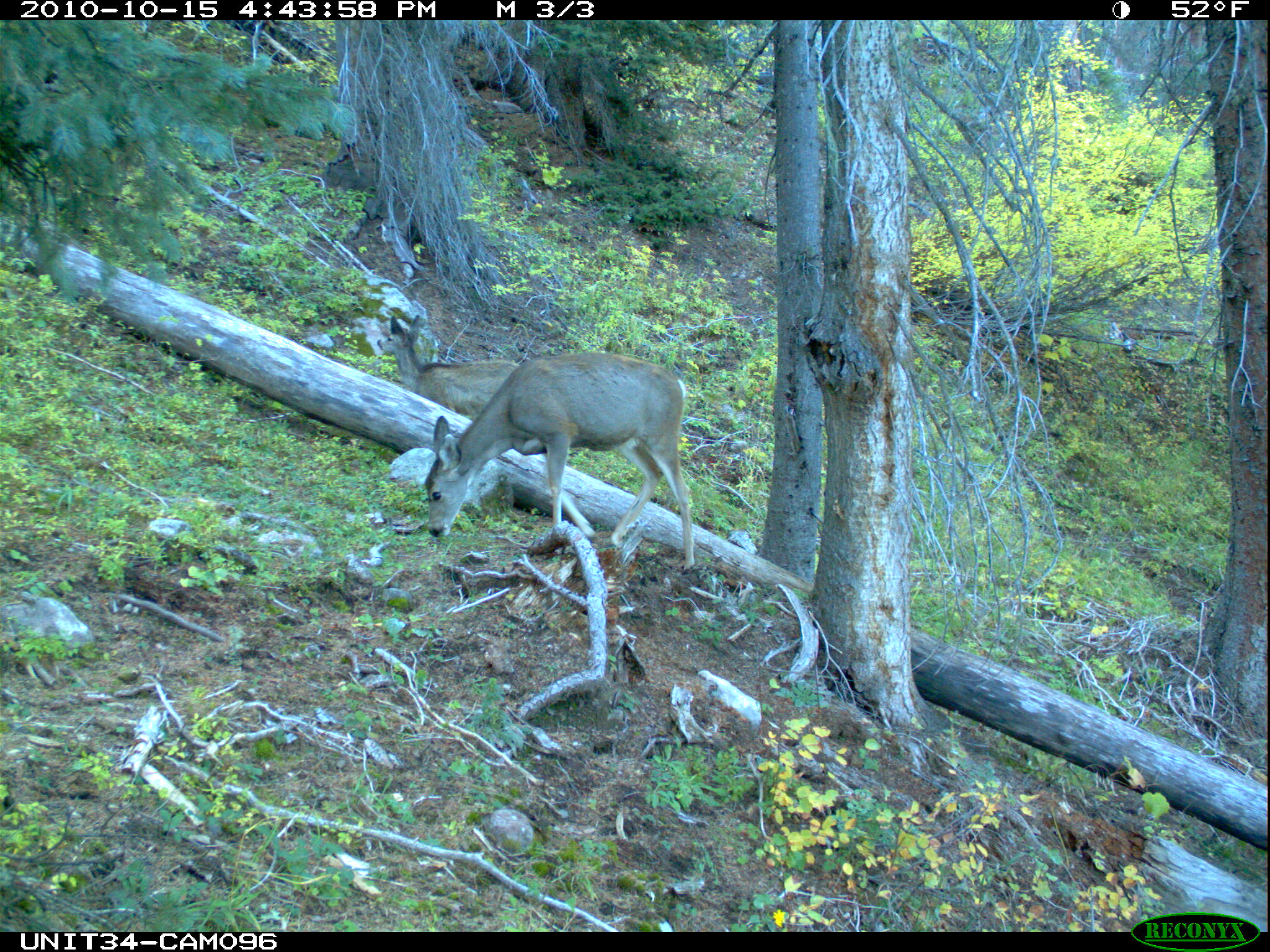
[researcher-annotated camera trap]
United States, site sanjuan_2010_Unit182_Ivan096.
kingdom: Animalia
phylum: Chordata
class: Mammalia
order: Artiodactyla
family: Cervidae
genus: Odocoileus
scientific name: Odocoileus hemionus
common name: mule deer